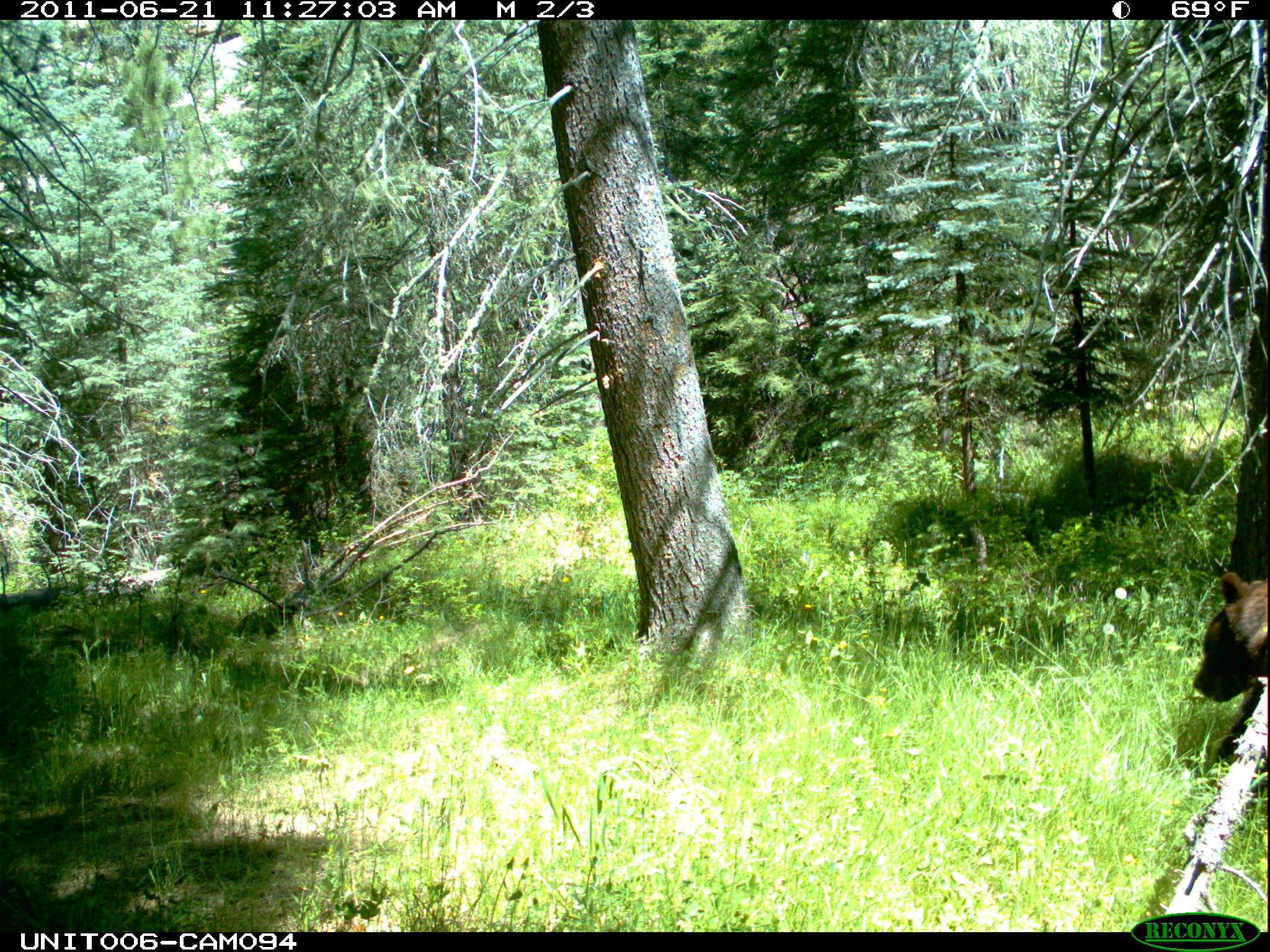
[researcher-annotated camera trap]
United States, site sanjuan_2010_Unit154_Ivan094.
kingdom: Animalia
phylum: Chordata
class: Mammalia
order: Carnivora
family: Ursidae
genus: Ursus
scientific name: Ursus americanus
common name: american black bear